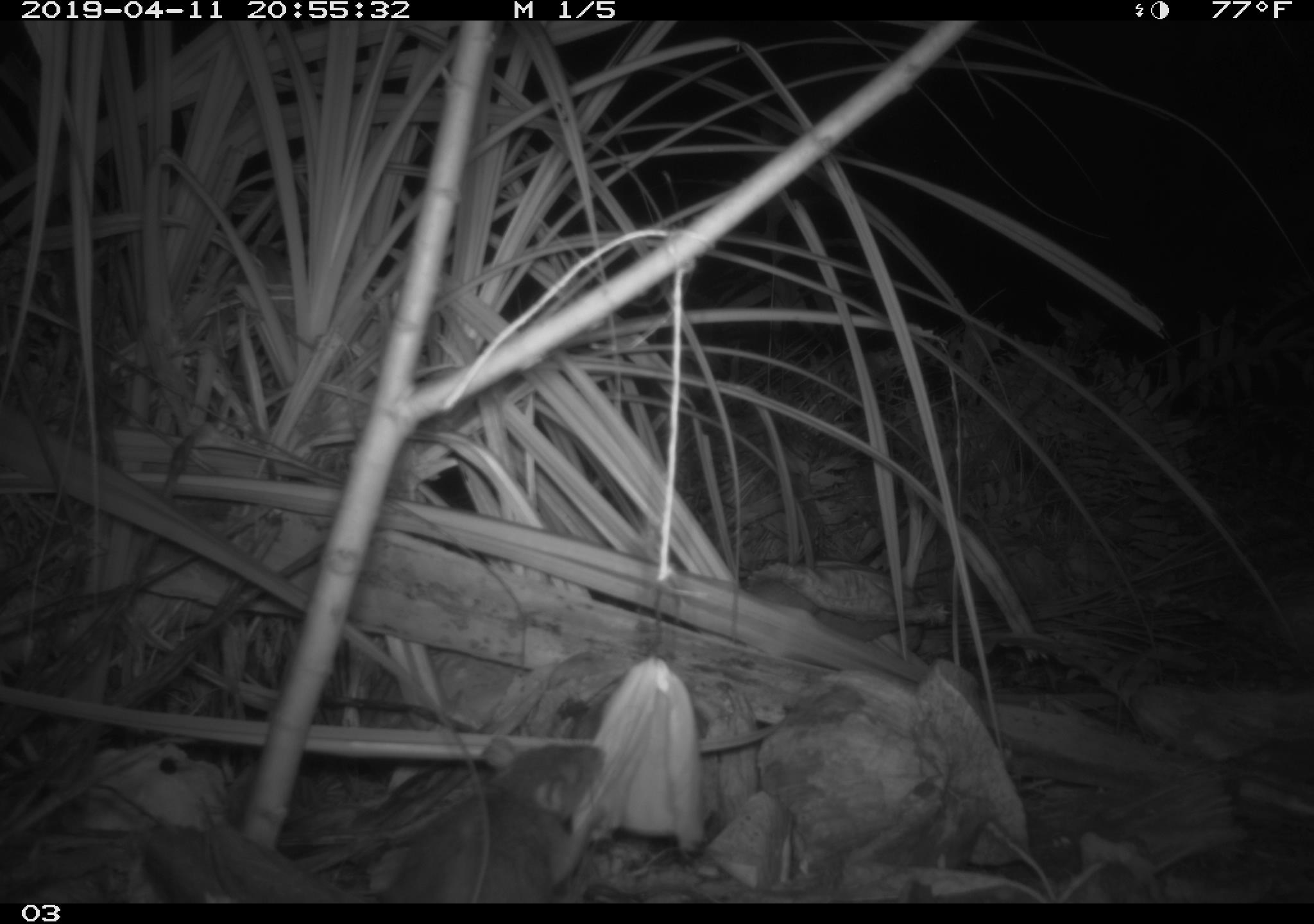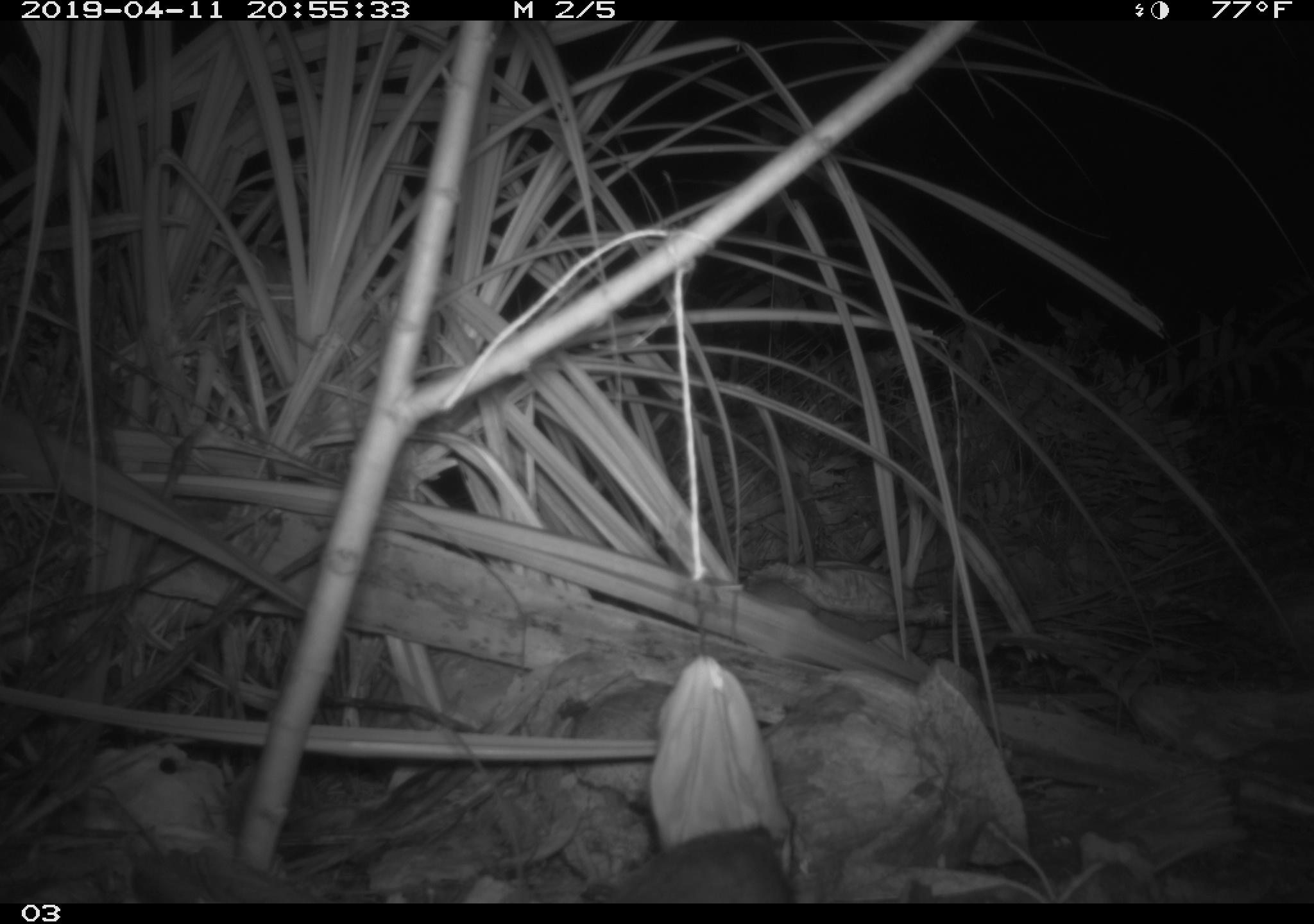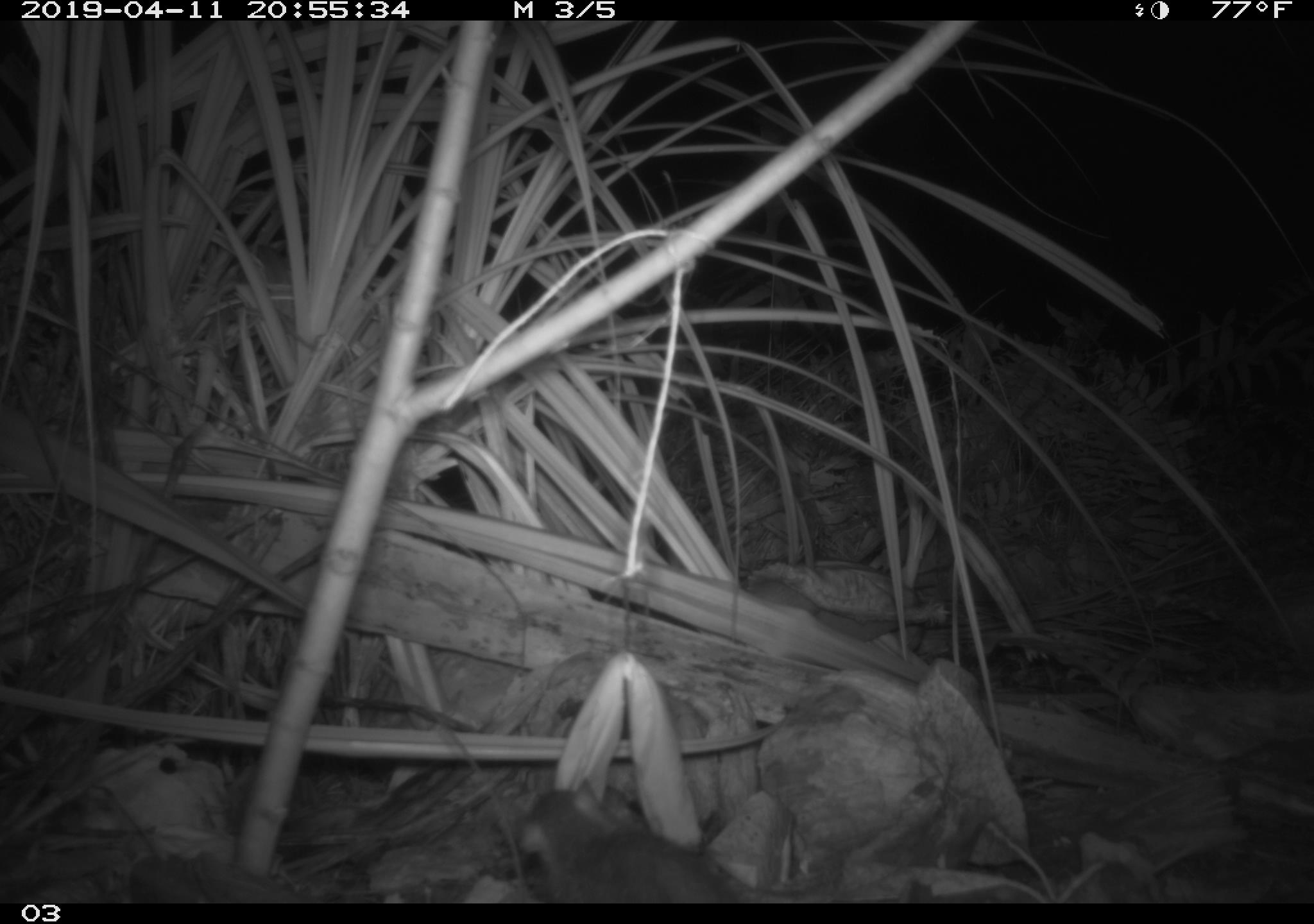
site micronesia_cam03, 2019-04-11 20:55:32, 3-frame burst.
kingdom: Animalia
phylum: Chordata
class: Mammalia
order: Rodentia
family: Muridae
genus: Rattus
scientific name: Rattus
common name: rat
Rat (Rattus).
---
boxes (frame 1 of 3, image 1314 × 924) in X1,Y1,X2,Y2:
rat: 380,732,608,902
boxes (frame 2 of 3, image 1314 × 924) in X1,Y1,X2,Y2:
rat: 571,829,795,903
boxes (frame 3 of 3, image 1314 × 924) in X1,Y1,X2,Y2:
rat: 511,778,747,902